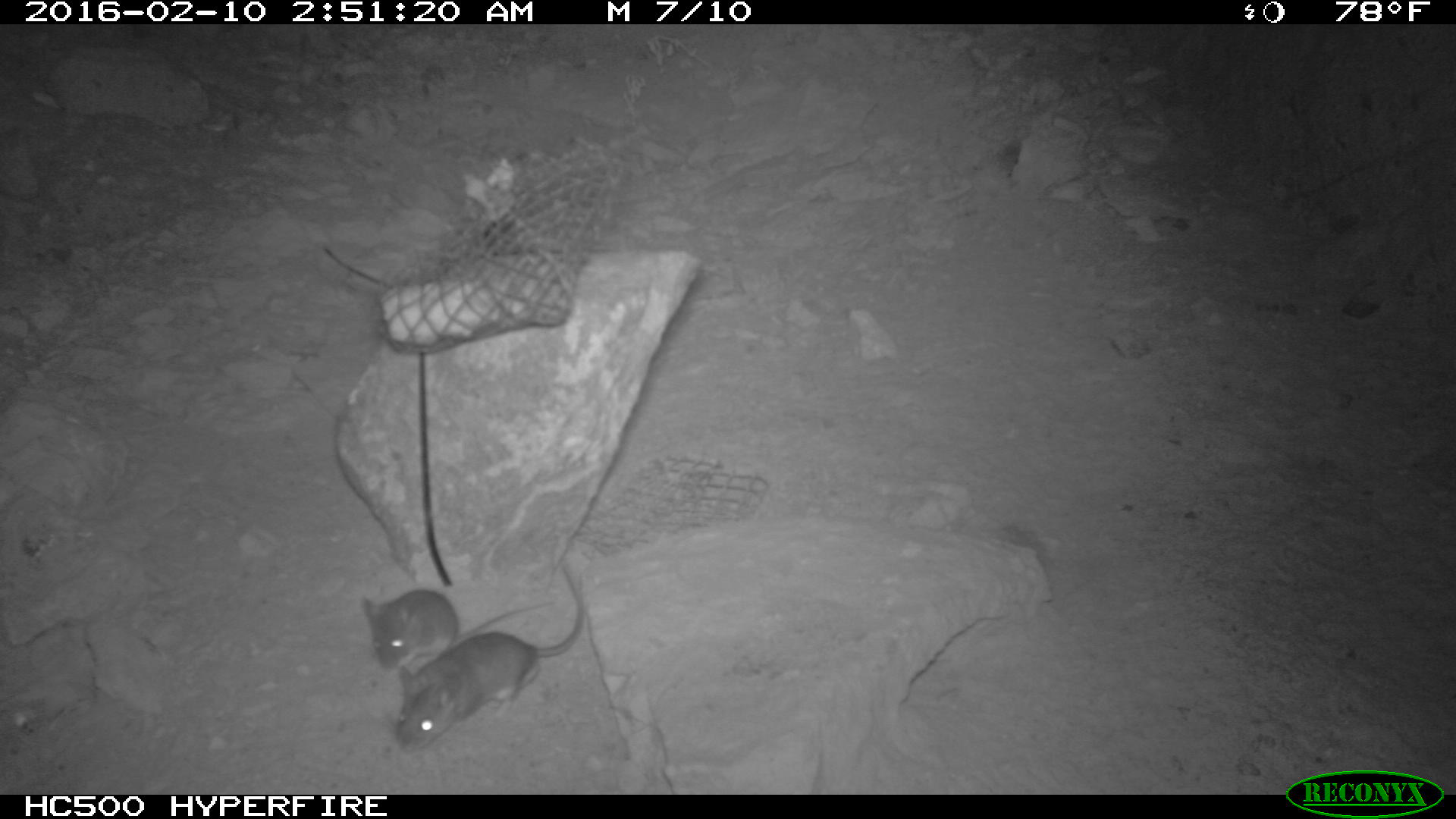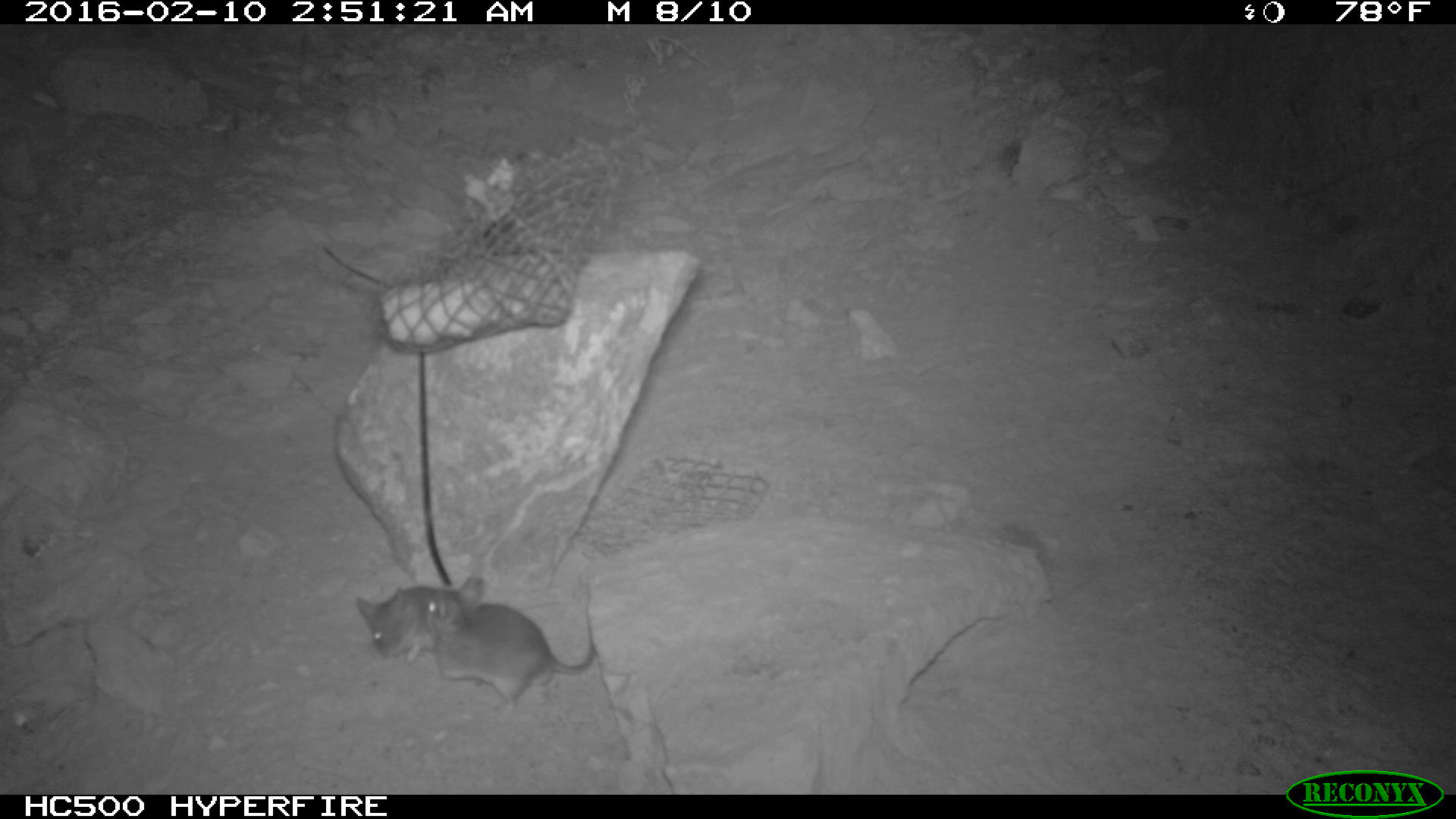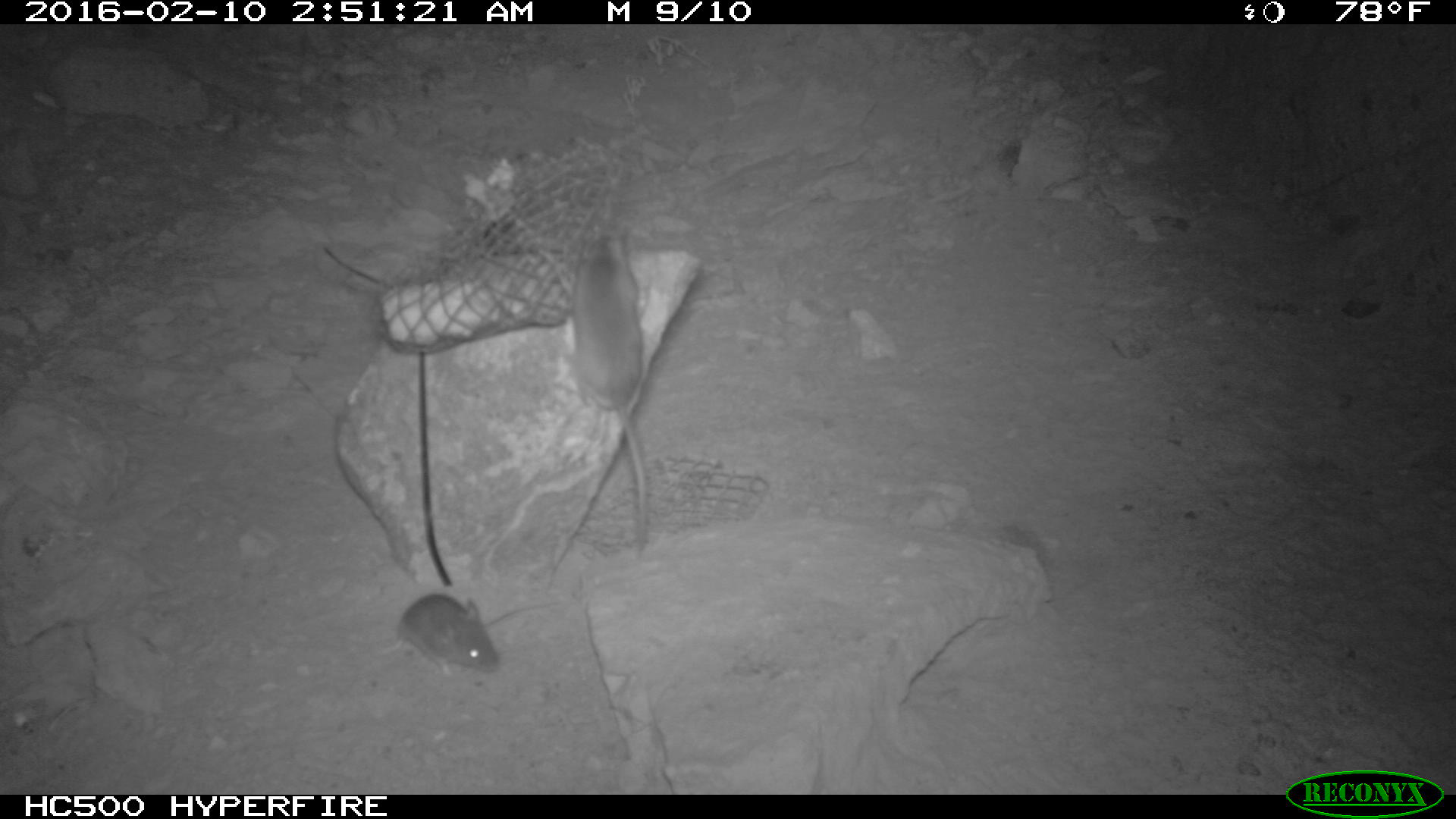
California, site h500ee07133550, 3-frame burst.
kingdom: Animalia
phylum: Chordata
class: Mammalia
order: Rodentia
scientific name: Rodentia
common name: rodent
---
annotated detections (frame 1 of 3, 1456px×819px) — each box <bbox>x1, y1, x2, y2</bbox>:
rodent: <bbox>394, 565, 585, 752</bbox>; <bbox>359, 588, 557, 671</bbox>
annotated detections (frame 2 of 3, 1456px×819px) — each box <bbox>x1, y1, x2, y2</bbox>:
rodent: <bbox>424, 576, 594, 721</bbox>; <bbox>356, 584, 453, 662</bbox>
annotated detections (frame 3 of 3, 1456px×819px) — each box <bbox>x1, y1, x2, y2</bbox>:
rodent: <bbox>561, 218, 648, 553</bbox>; <bbox>384, 592, 563, 682</bbox>